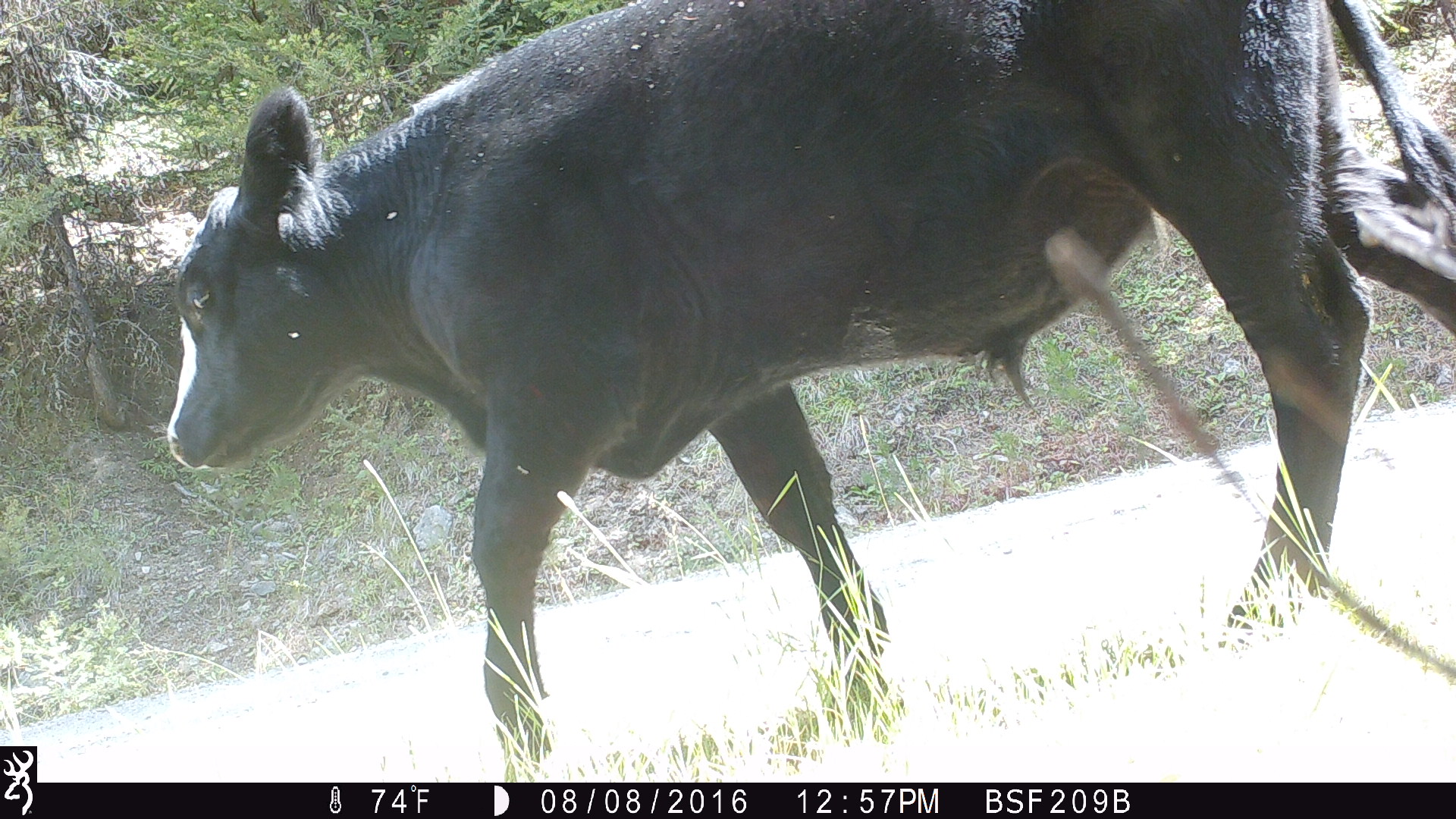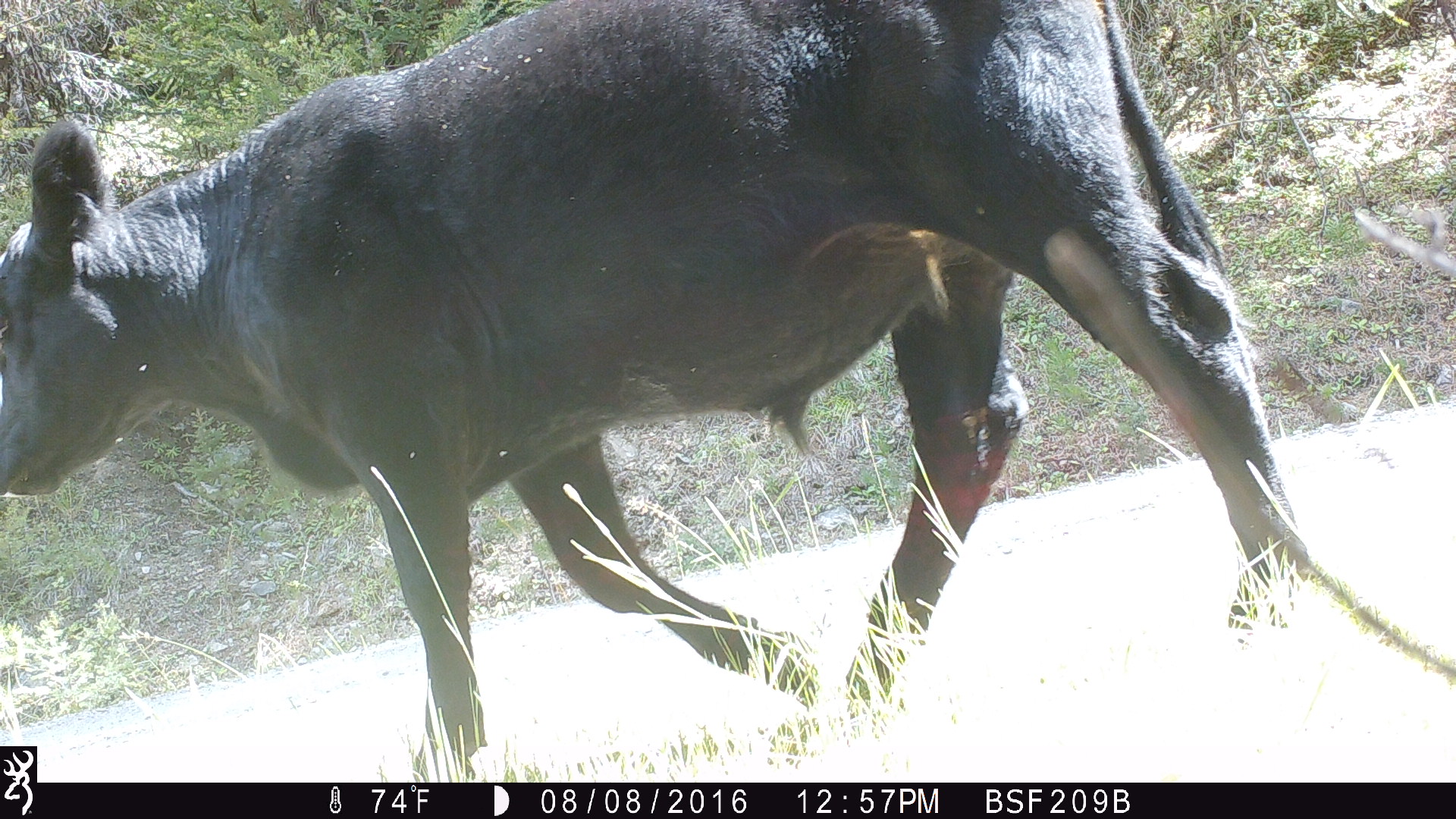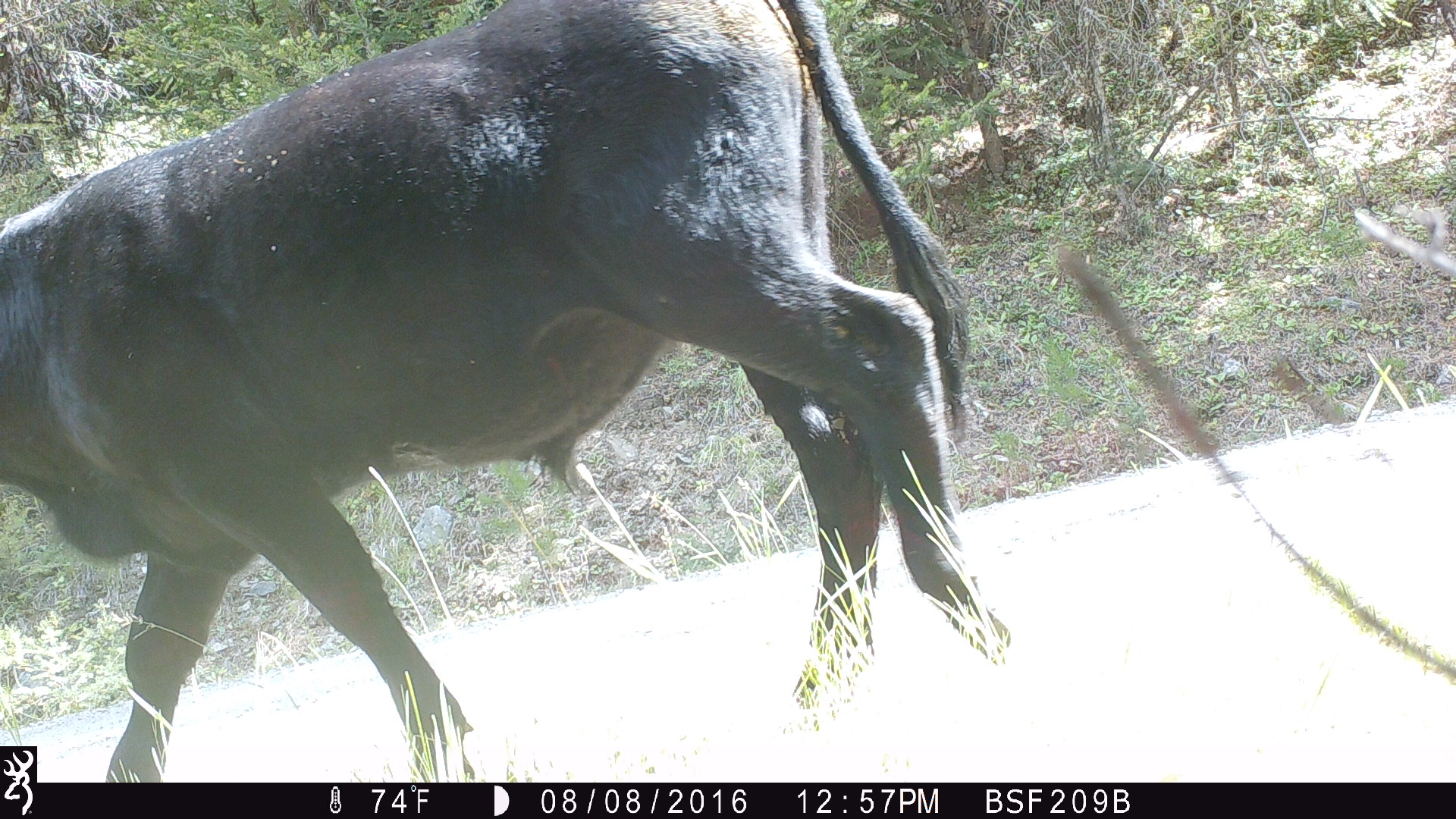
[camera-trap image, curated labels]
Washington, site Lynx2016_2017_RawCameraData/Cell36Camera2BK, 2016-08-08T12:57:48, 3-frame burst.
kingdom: Animalia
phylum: Chordata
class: Mammalia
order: Artiodactyla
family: Bovidae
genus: Bos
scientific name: Bos taurus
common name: domestic cattle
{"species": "domestic cattle (Bos taurus)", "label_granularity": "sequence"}